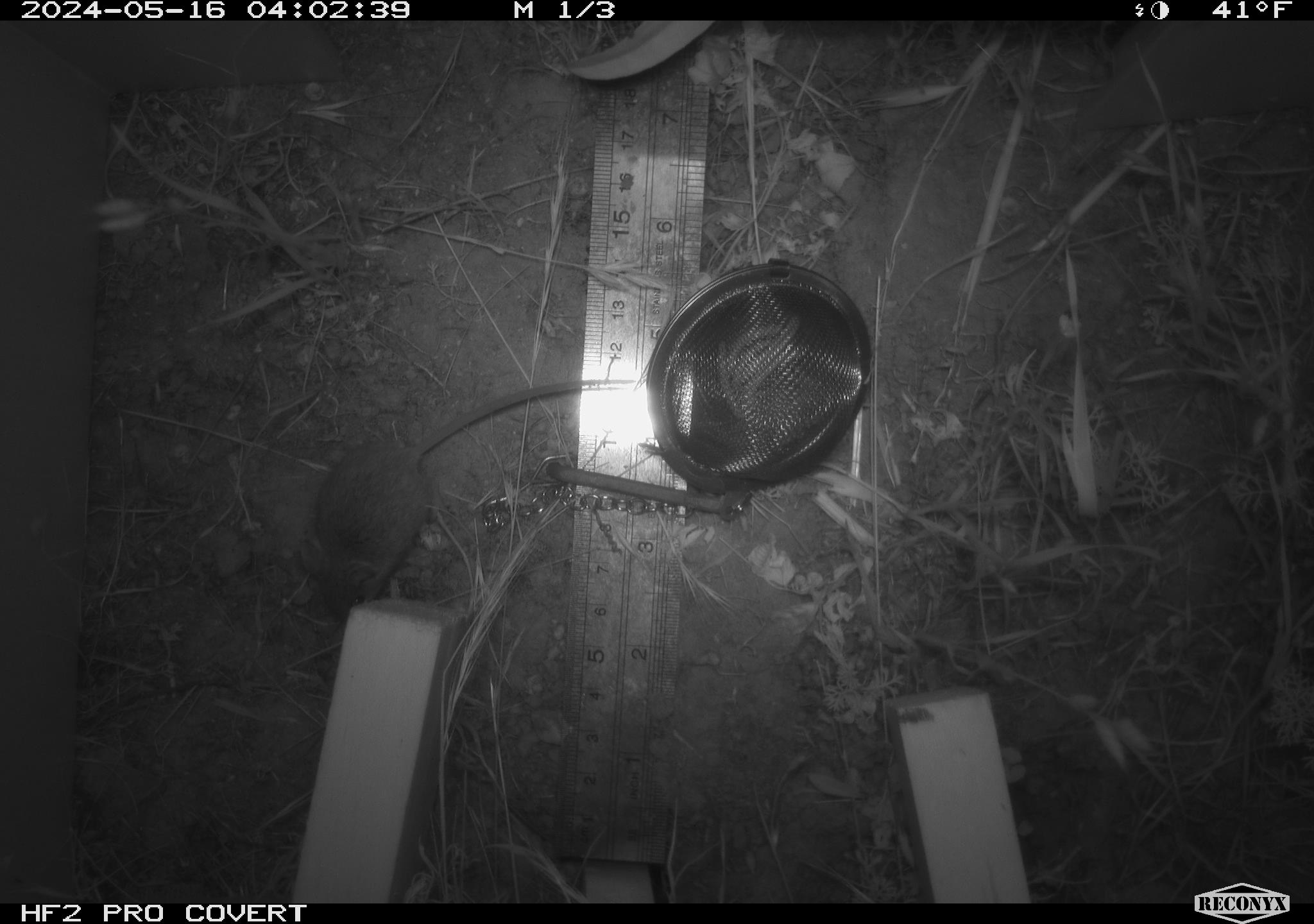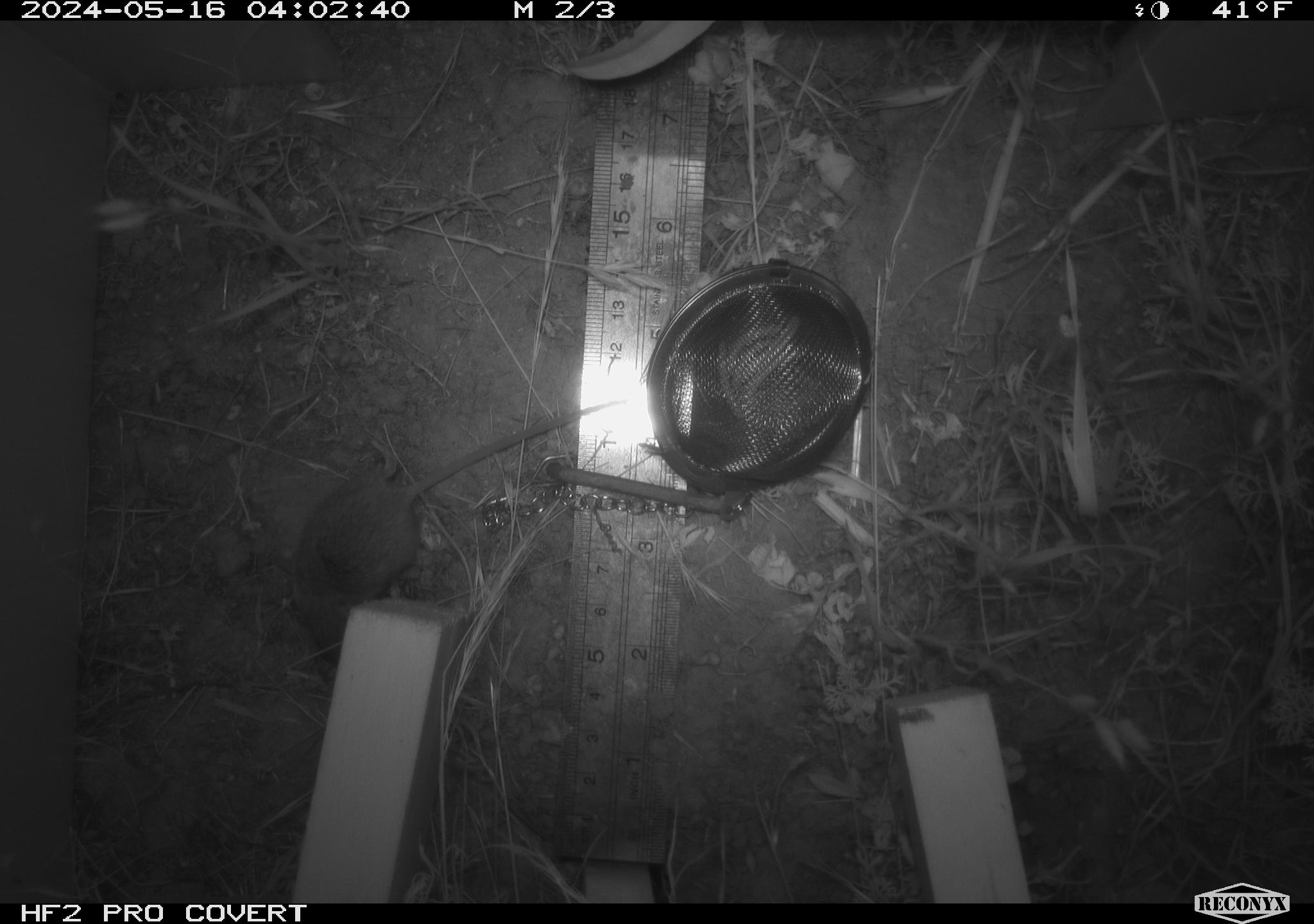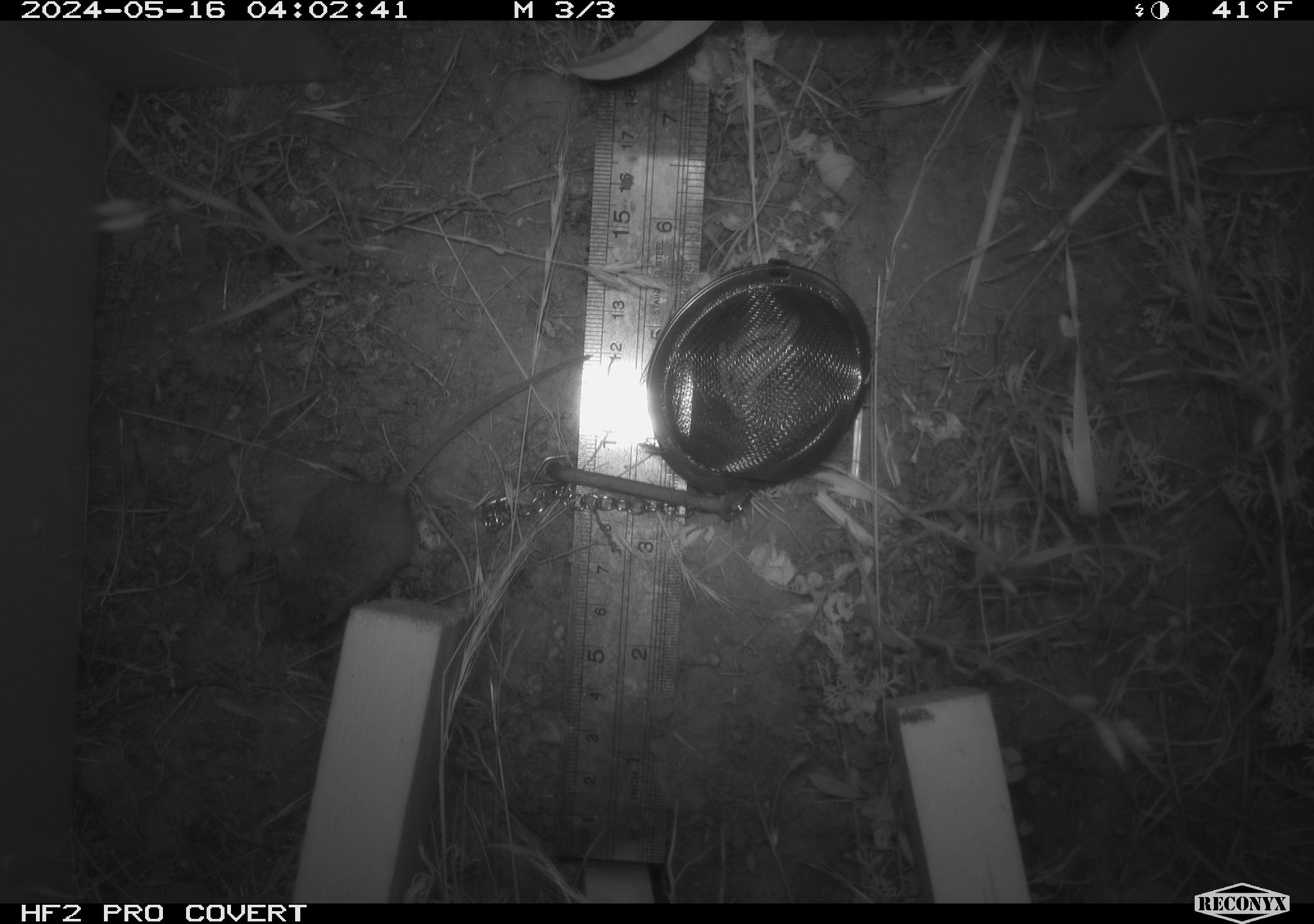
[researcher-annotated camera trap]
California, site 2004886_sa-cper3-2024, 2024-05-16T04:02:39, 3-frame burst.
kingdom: Animalia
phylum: Chordata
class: Mammalia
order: Rodentia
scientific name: Rodentia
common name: rodent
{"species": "rodent (Rodentia)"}